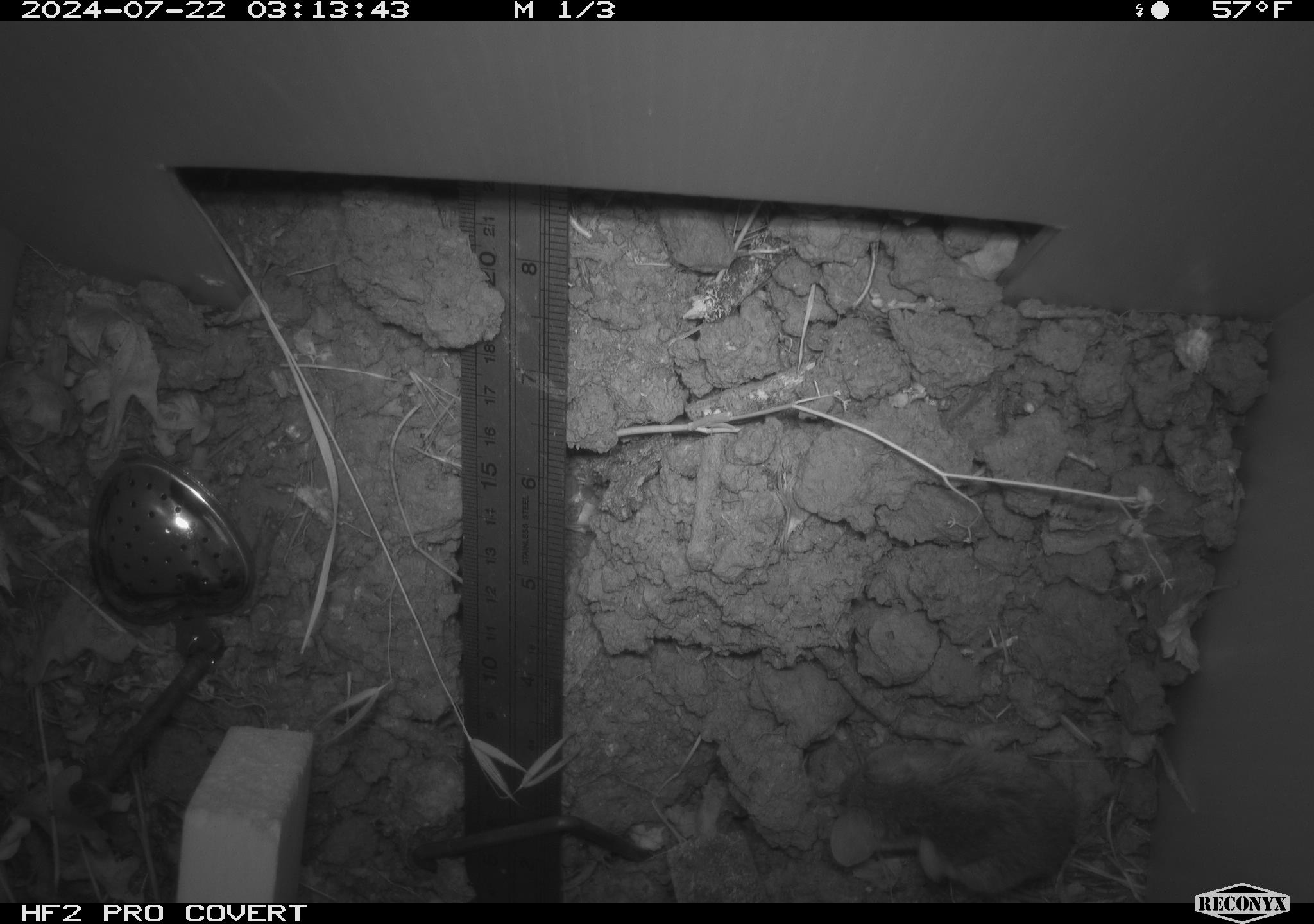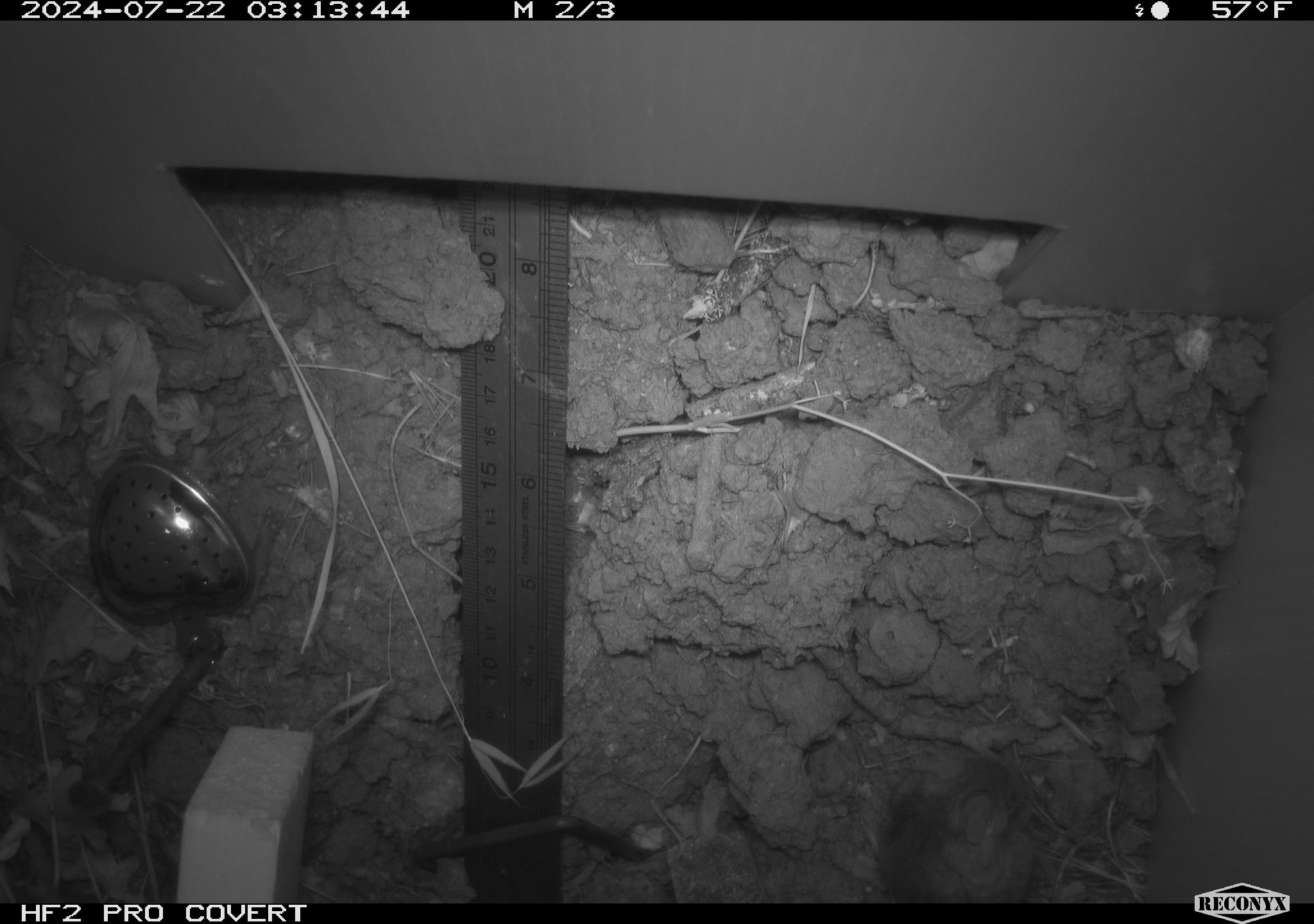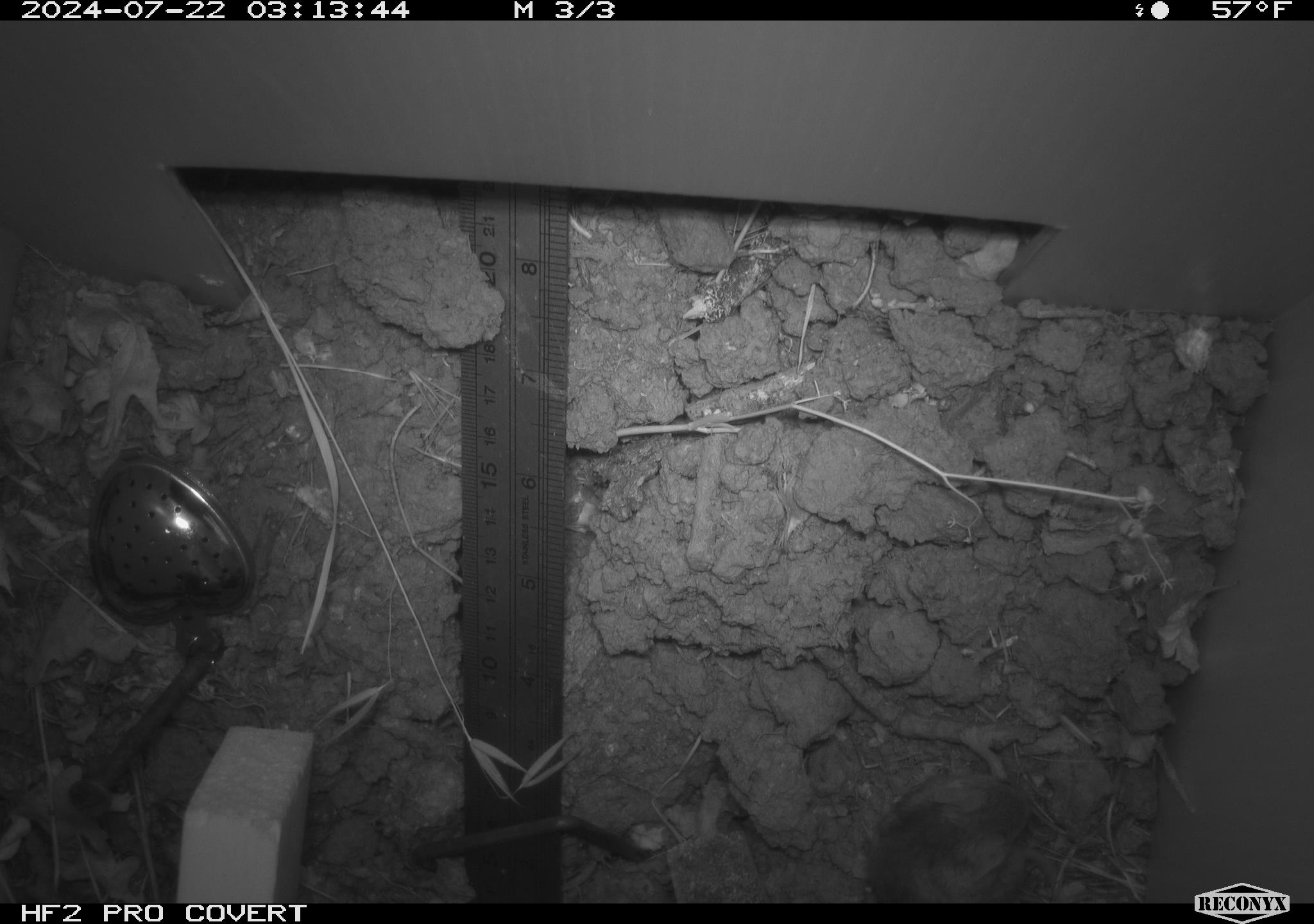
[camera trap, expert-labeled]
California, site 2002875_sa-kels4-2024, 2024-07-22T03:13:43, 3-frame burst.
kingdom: Animalia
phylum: Chordata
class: Mammalia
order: Rodentia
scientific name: Rodentia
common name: rodent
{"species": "rodent (Rodentia)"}